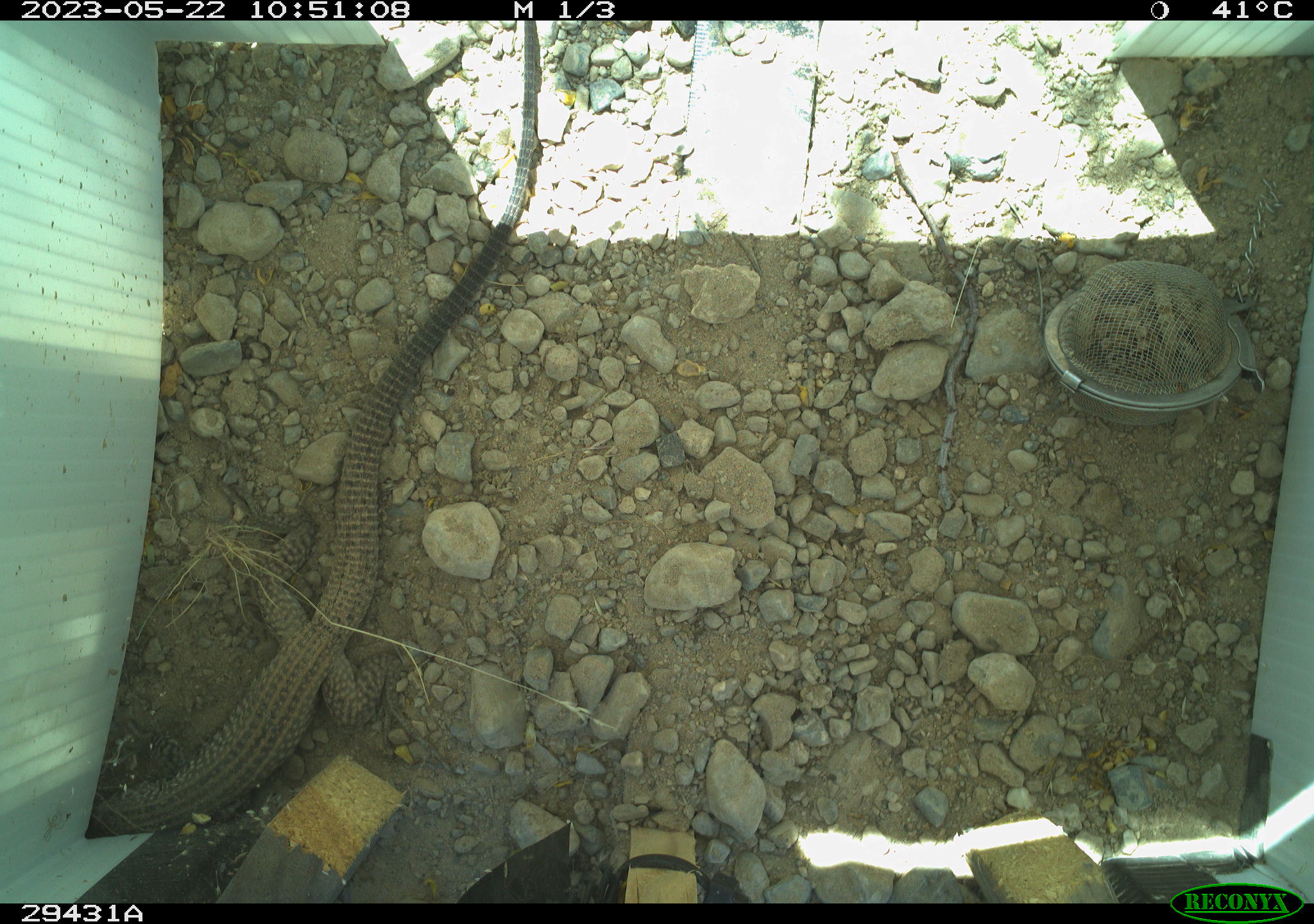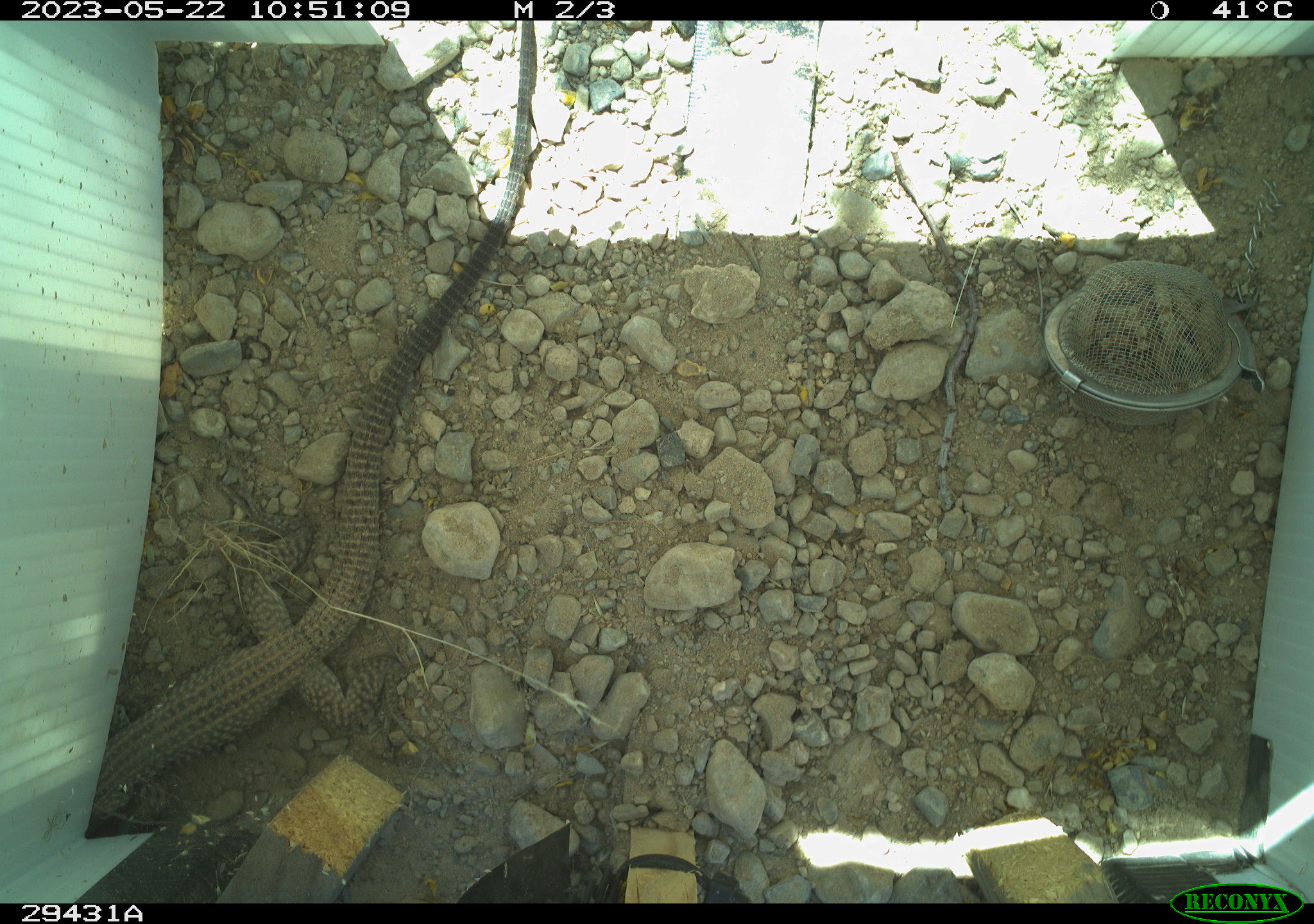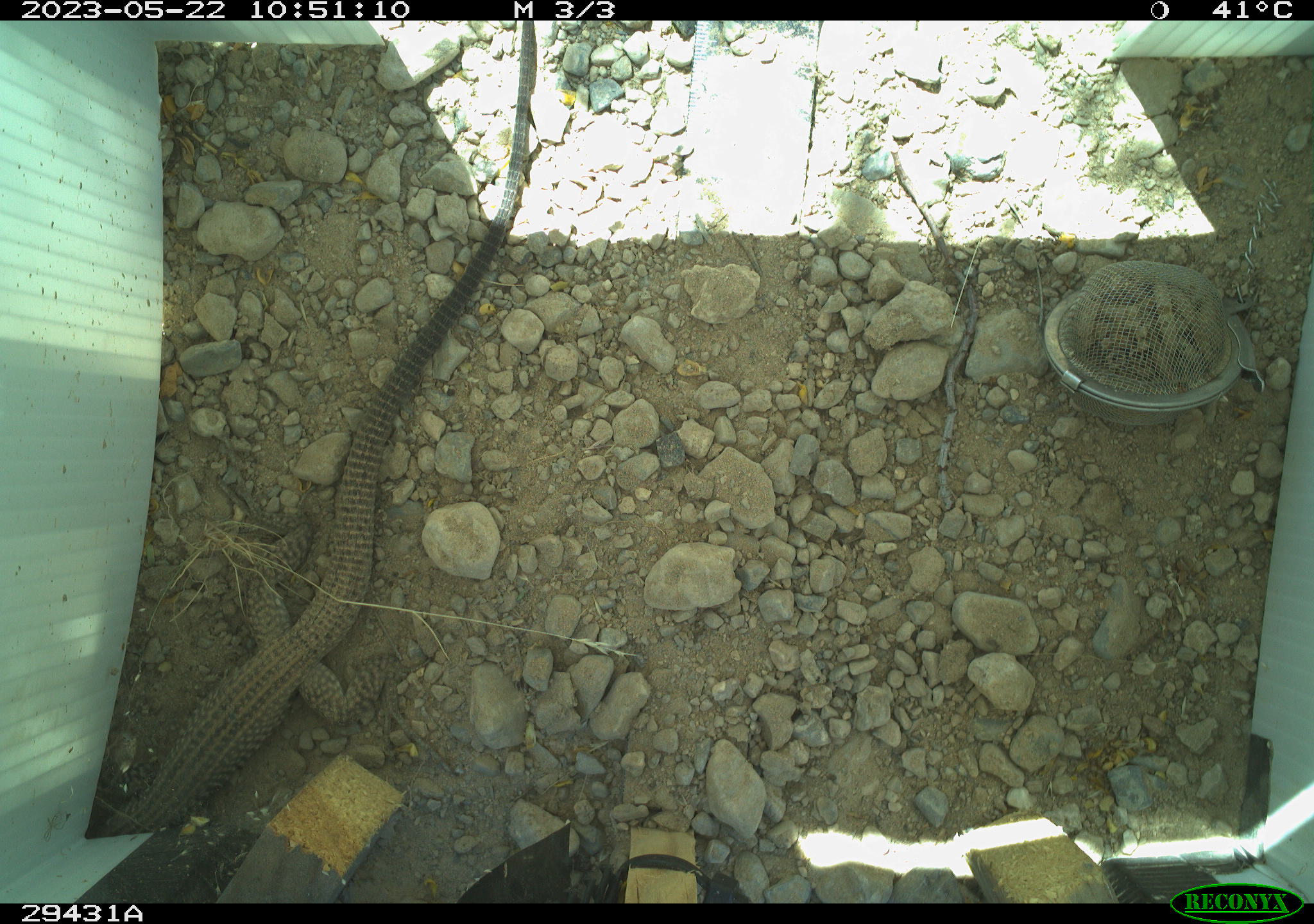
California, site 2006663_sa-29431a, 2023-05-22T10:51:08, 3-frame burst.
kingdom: Animalia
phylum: Chordata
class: Reptilia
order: Squamata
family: Teiidae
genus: Aspidoscelis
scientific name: Aspidoscelis tigris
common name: western whiptail